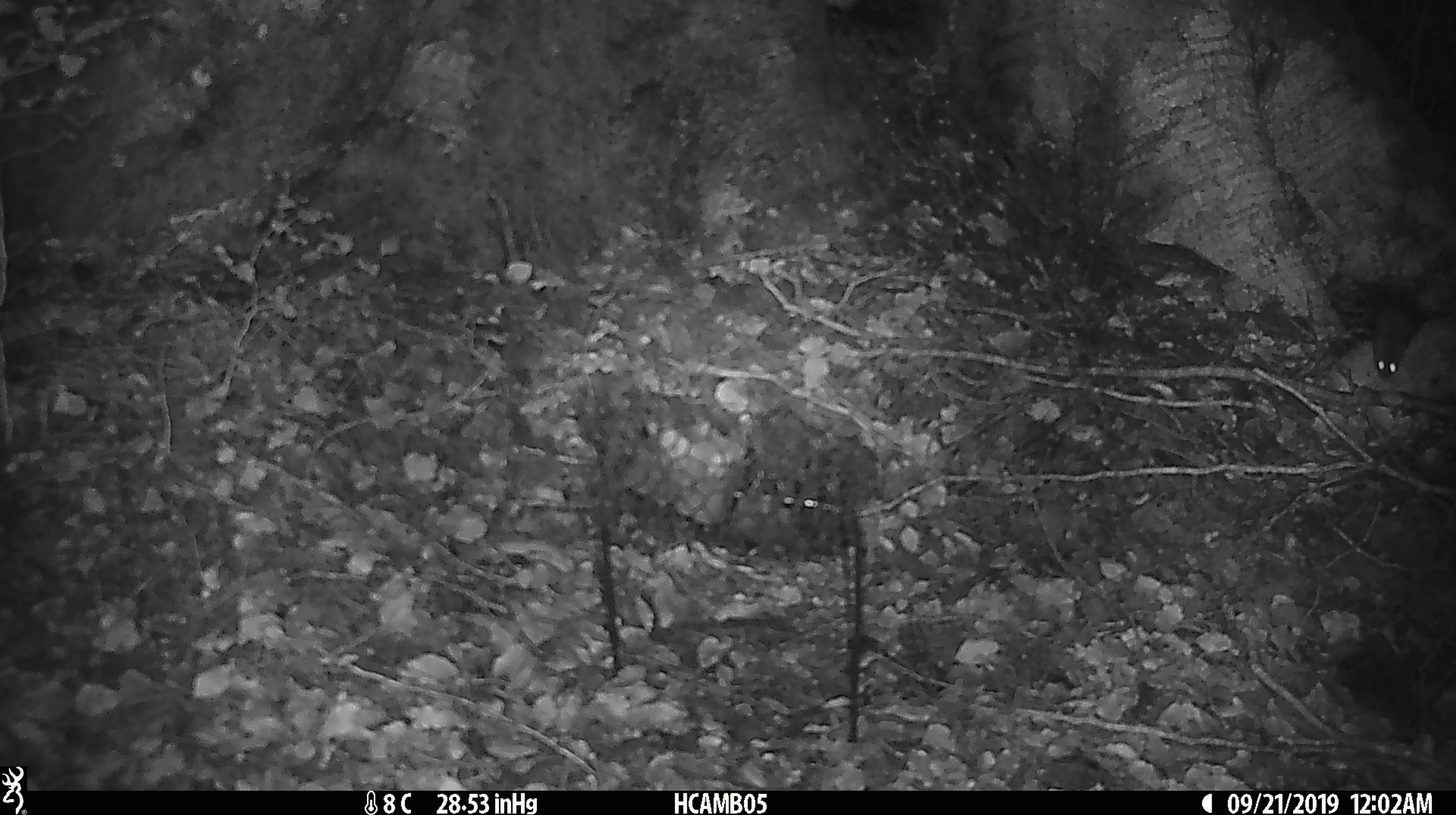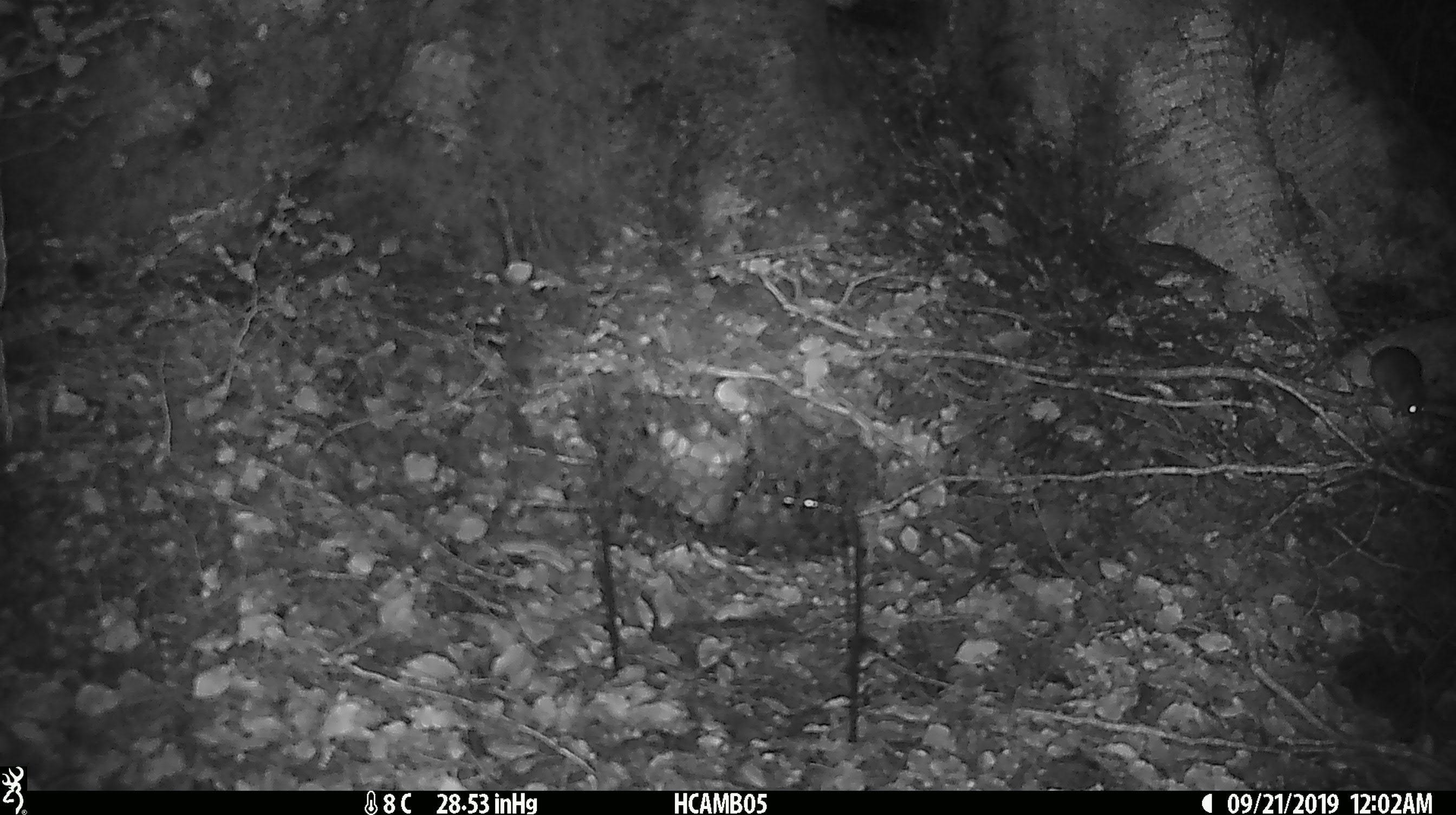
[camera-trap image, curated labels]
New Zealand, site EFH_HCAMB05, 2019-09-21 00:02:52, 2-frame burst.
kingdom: Animalia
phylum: Chordata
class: Mammalia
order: Rodentia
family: Muridae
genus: Mus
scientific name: Mus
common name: mouse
Mouse (Mus).